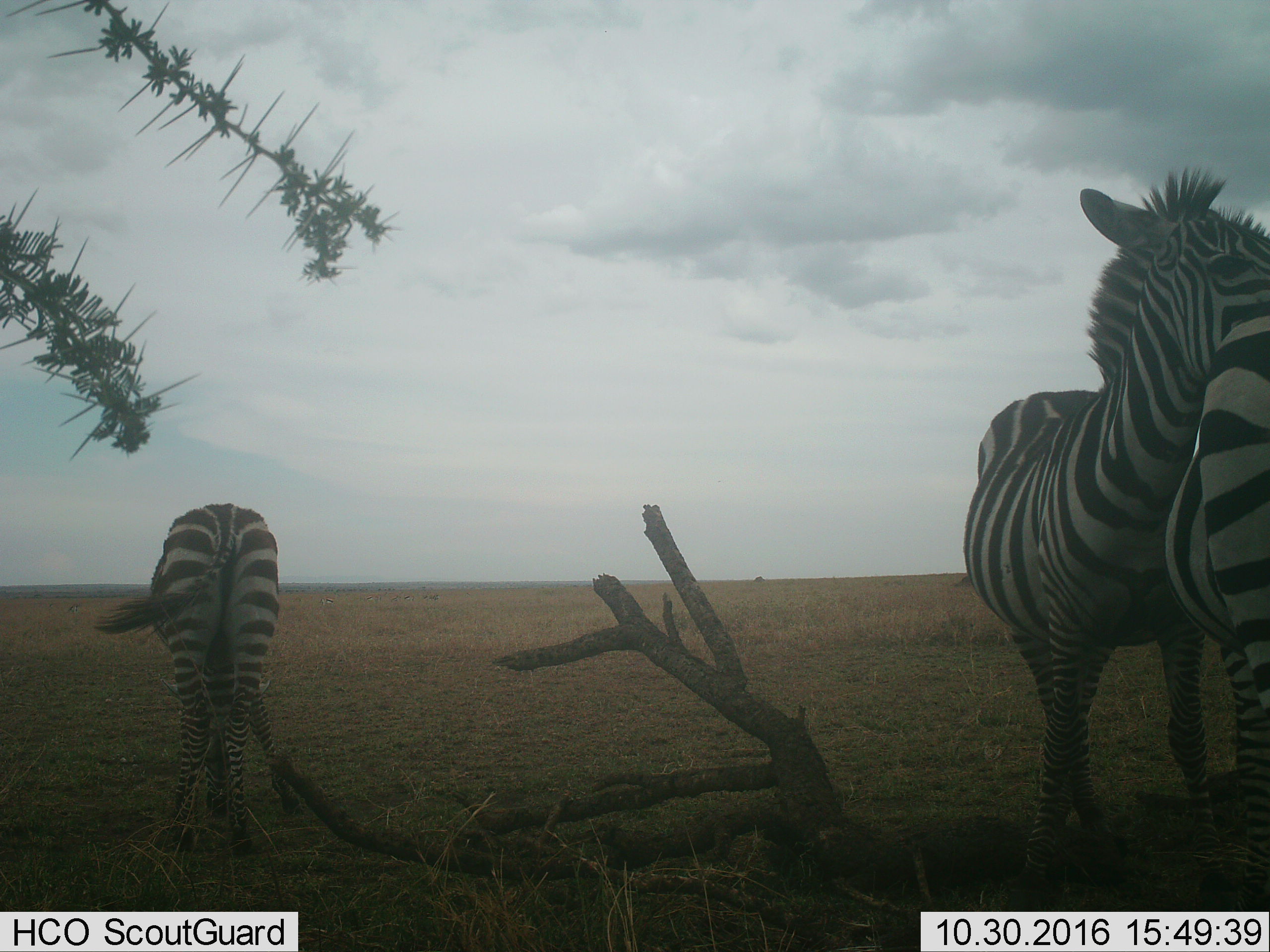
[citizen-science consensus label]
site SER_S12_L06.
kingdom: Animalia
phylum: Chordata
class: Mammalia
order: Perissodactyla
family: Equidae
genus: Equus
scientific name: Equus quagga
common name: plains zebra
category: zebraplains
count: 3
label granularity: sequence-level